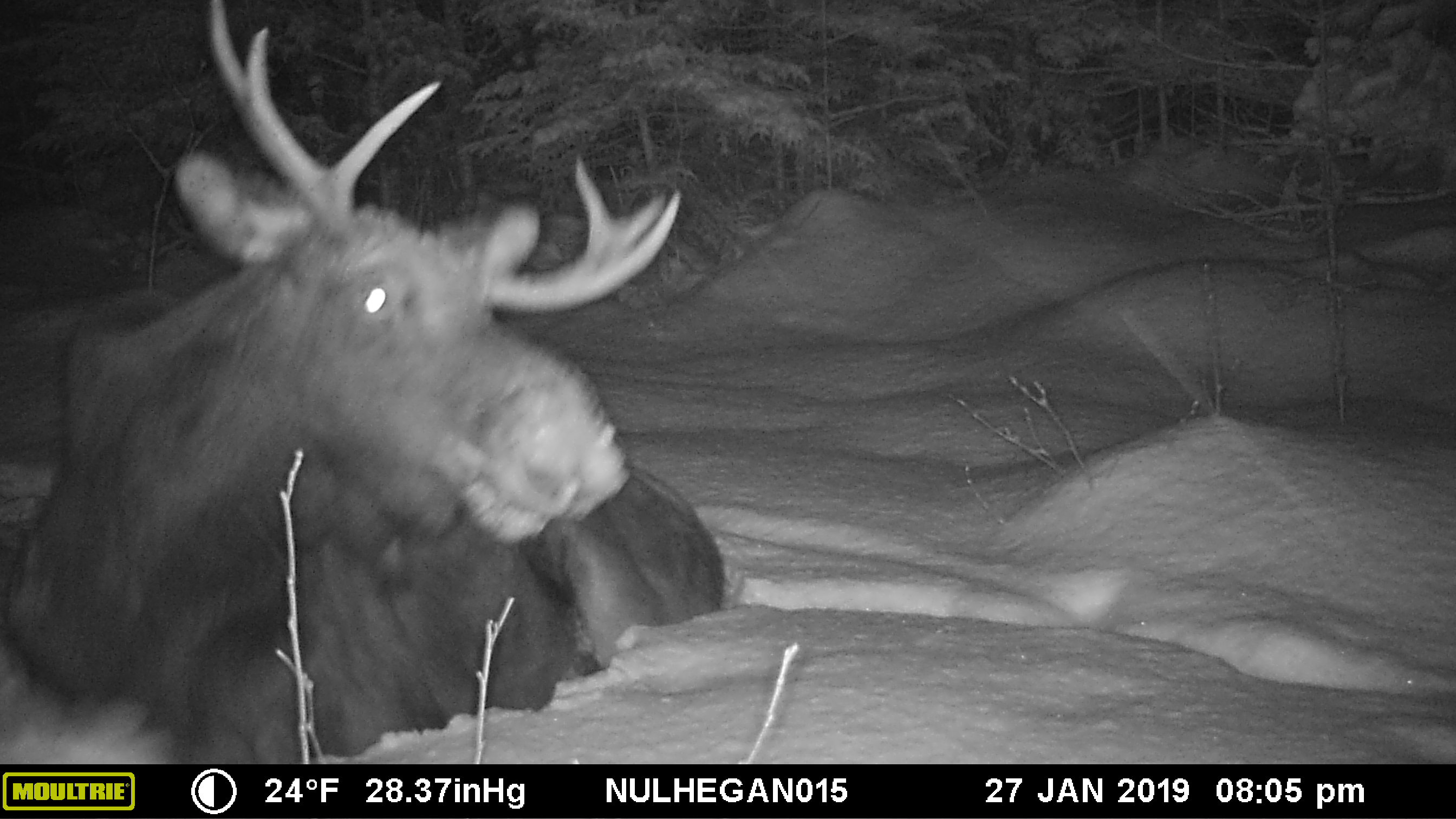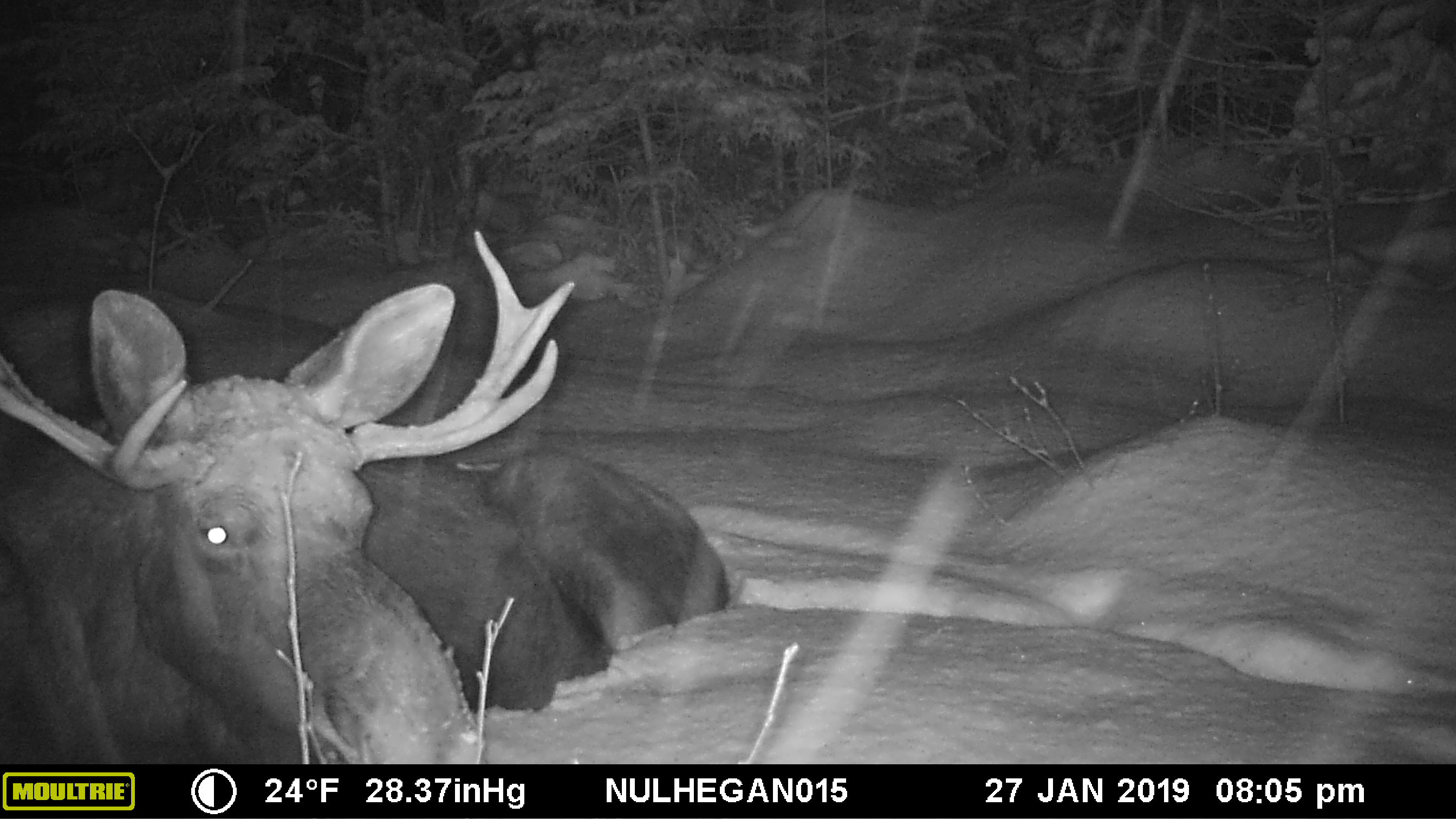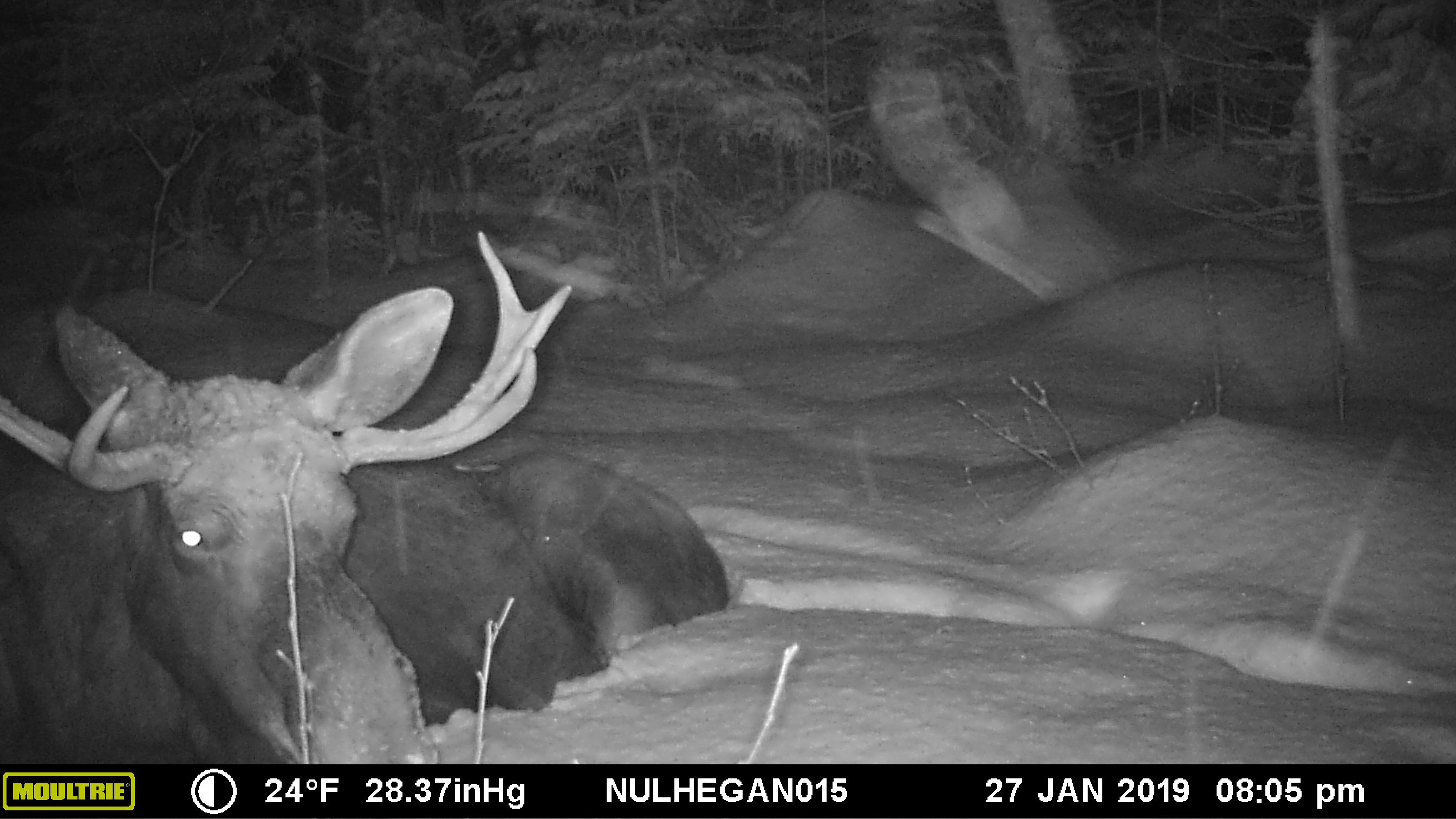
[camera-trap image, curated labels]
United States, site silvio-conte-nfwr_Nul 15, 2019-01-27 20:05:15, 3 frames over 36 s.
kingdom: Animalia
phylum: Chordata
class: Mammalia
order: Artiodactyla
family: Cervidae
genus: Alces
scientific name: Alces alces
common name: moose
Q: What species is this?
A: Moose (Alces alces).